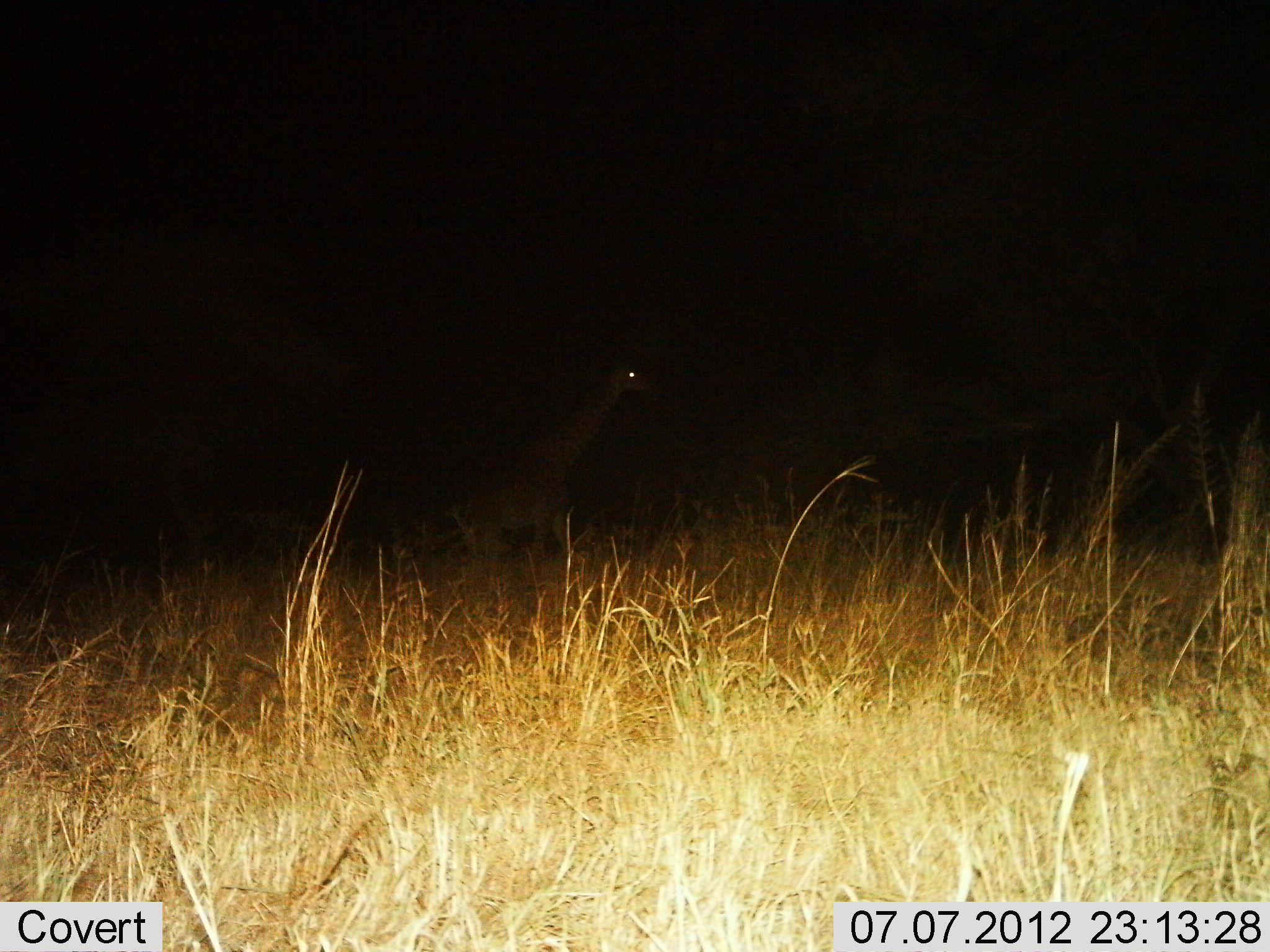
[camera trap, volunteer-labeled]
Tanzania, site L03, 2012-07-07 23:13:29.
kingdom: Animalia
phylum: Chordata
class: Mammalia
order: Artiodactyla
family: Giraffidae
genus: Giraffa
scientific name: Giraffa camelopardalis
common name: giraffe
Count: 1.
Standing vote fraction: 10%.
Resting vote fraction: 10%.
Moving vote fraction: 80%.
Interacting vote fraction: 0%.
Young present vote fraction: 0%.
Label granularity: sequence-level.